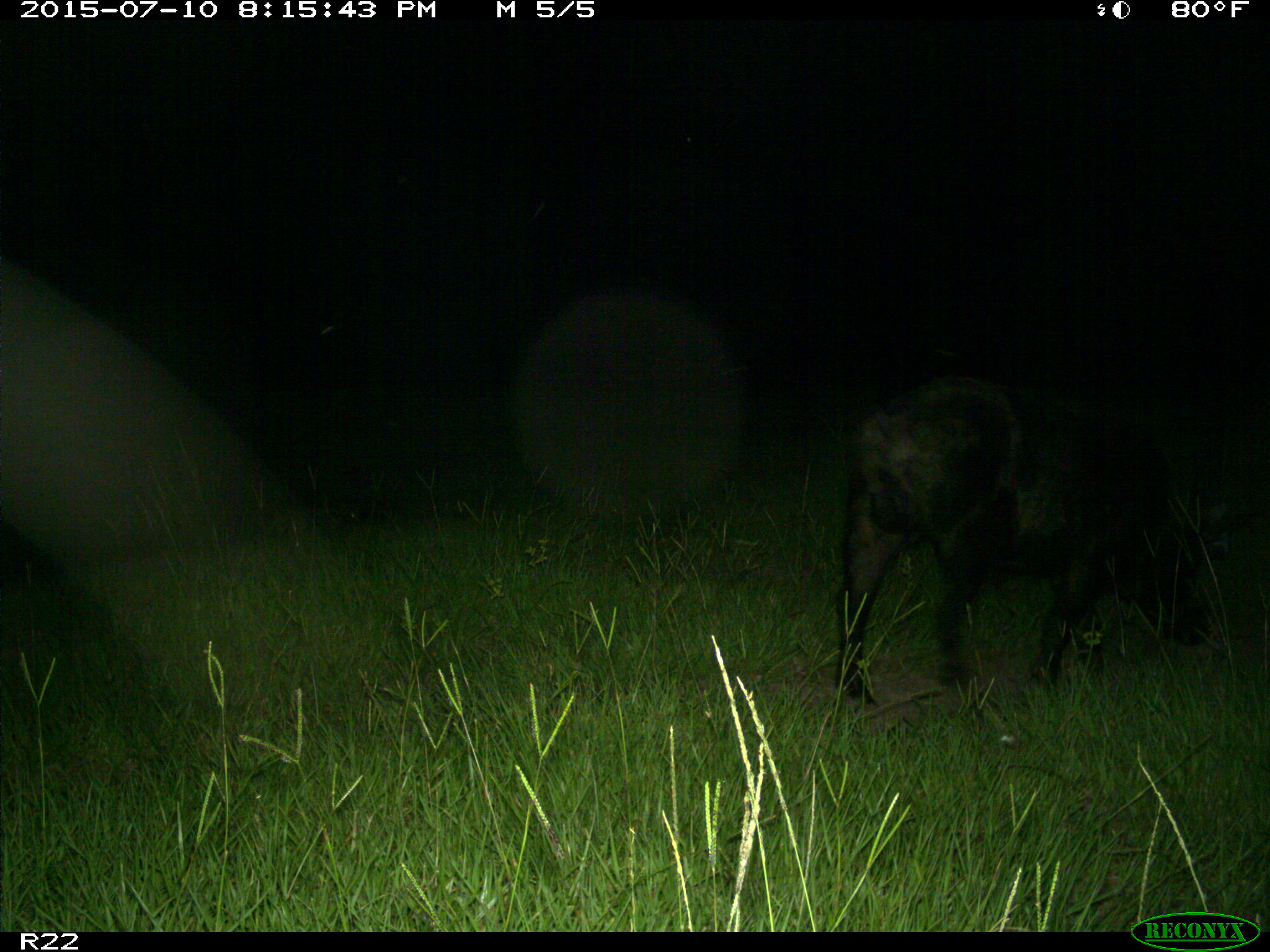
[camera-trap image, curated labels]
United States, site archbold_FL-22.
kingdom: Animalia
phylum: Chordata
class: Mammalia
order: Artiodactyla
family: Bovidae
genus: Bos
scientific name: Bos taurus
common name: domestic cow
Bos taurus (domestic cow).